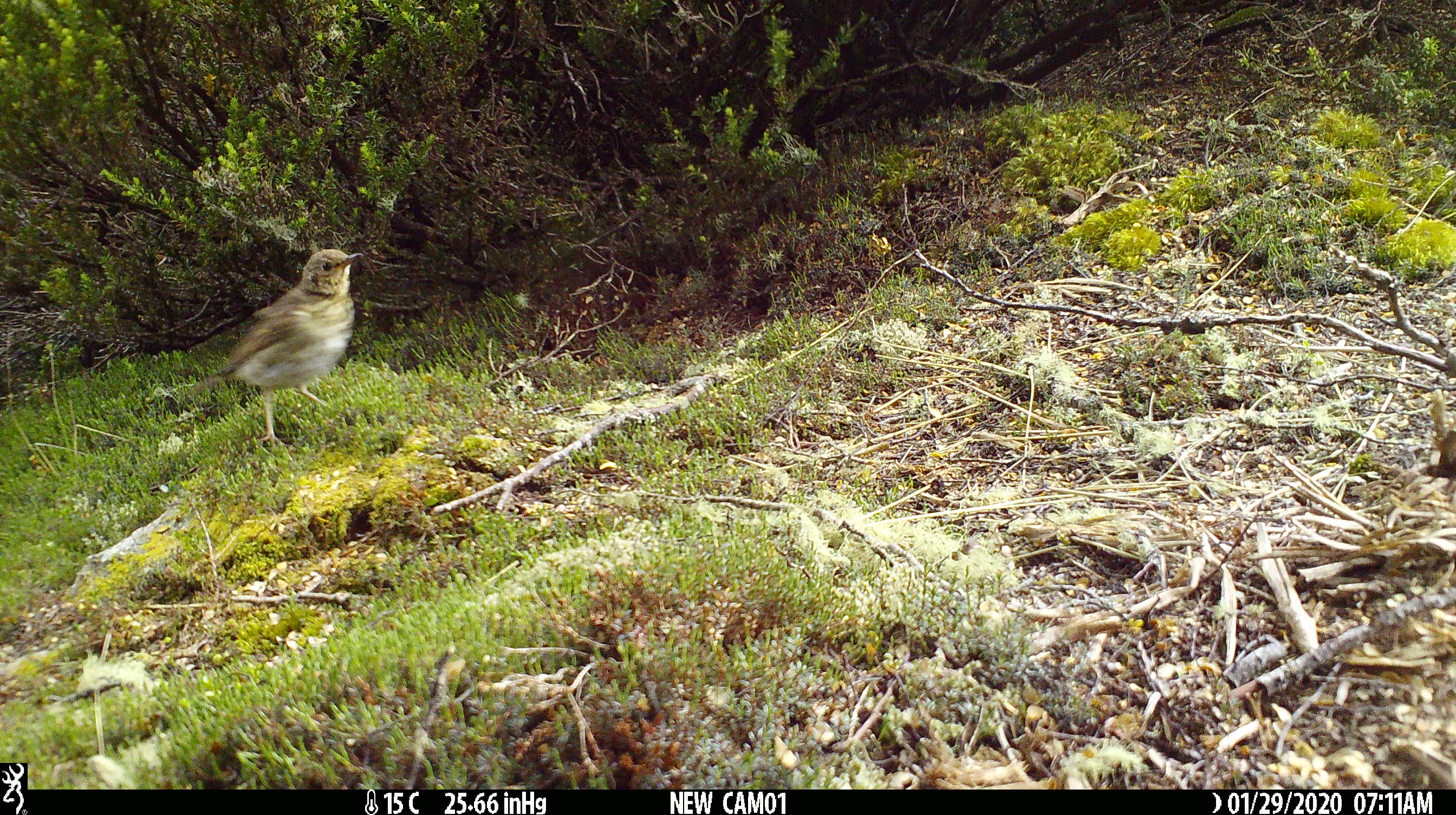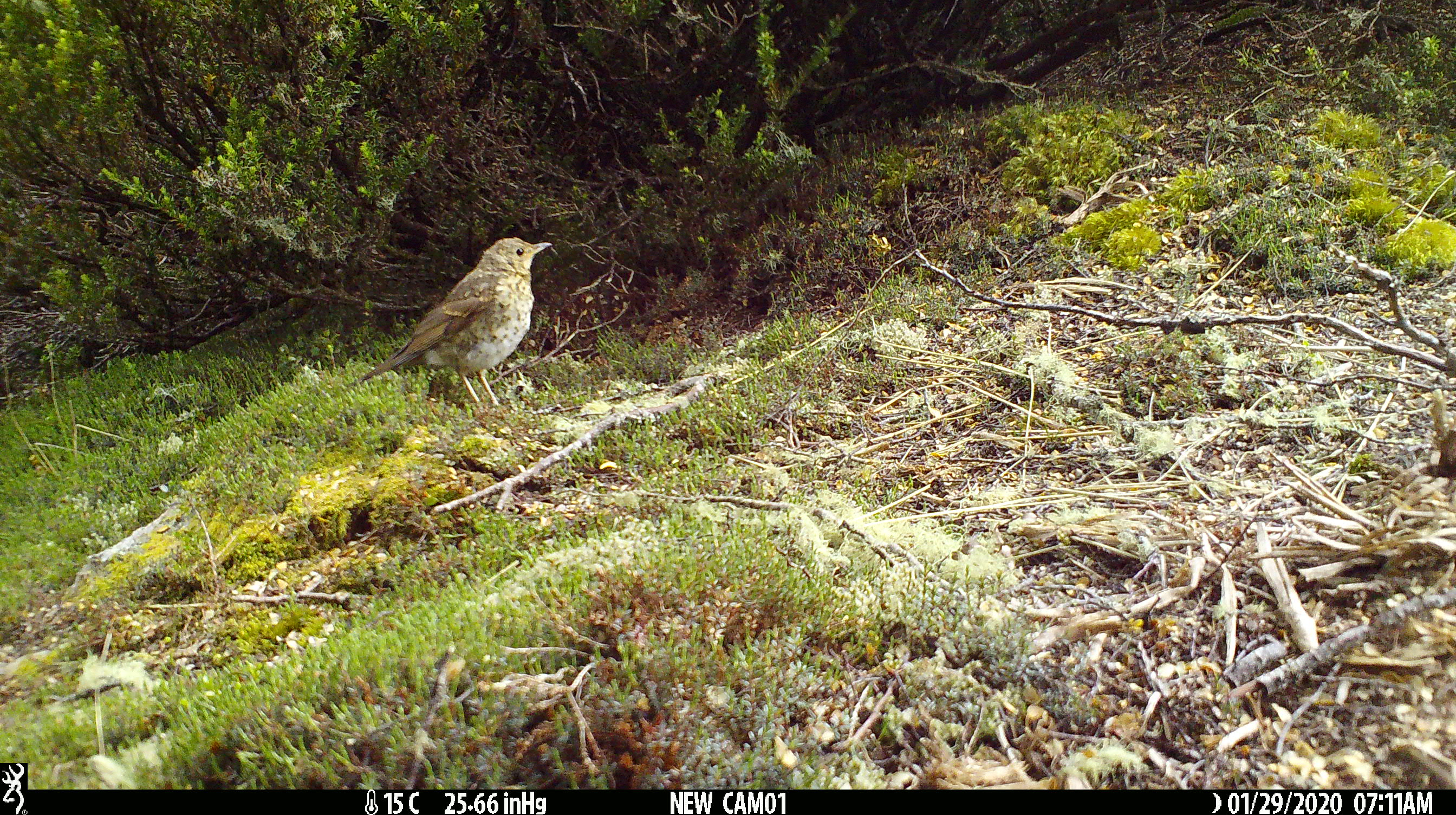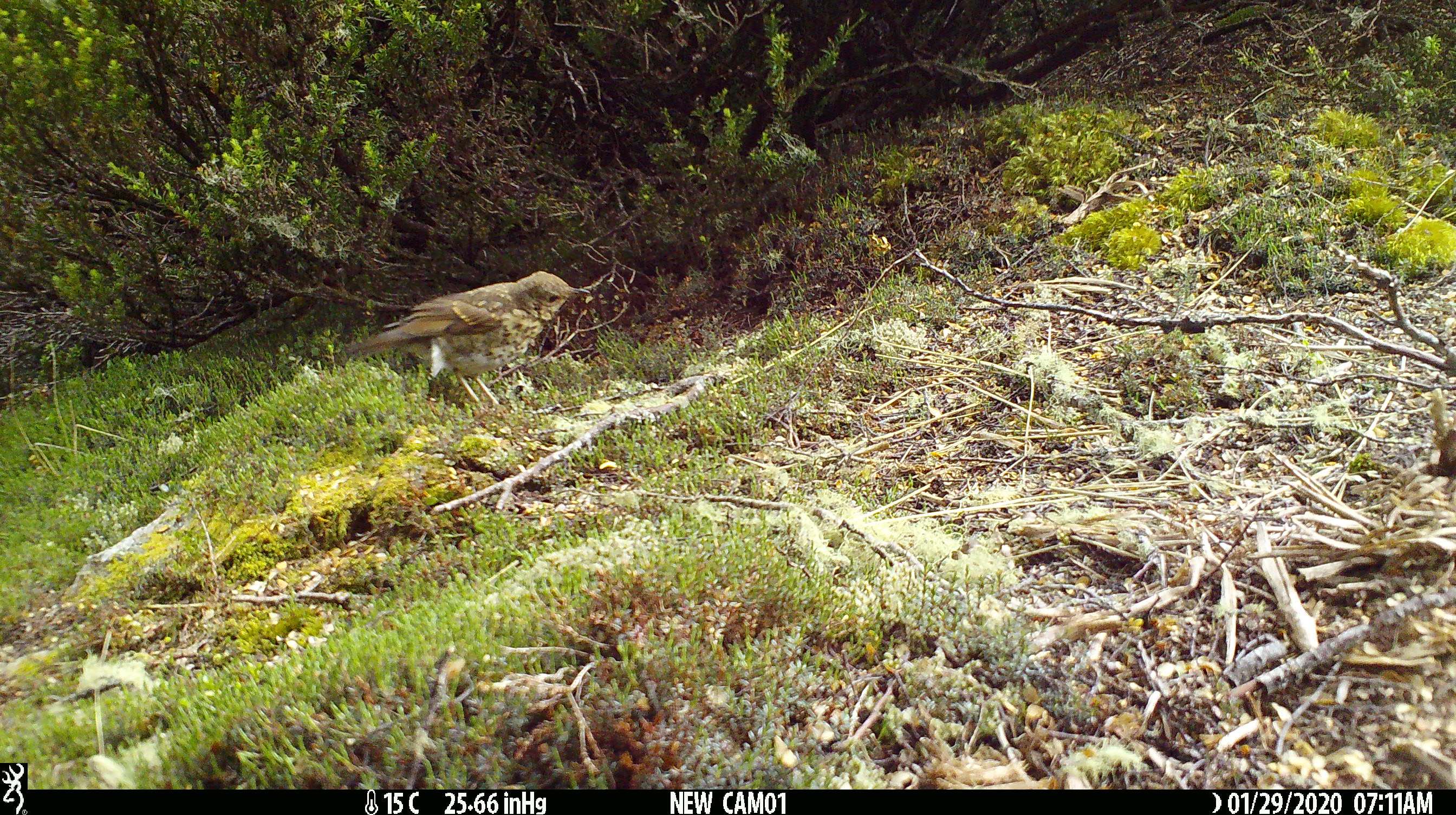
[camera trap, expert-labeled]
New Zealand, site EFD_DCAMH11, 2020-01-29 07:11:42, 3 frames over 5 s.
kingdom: Animalia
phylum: Chordata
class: Aves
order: Passeriformes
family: Turdidae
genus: Turdus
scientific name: Turdus philomelos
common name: song thrush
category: thrush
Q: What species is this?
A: Thrush (song thrush) (Turdus philomelos).